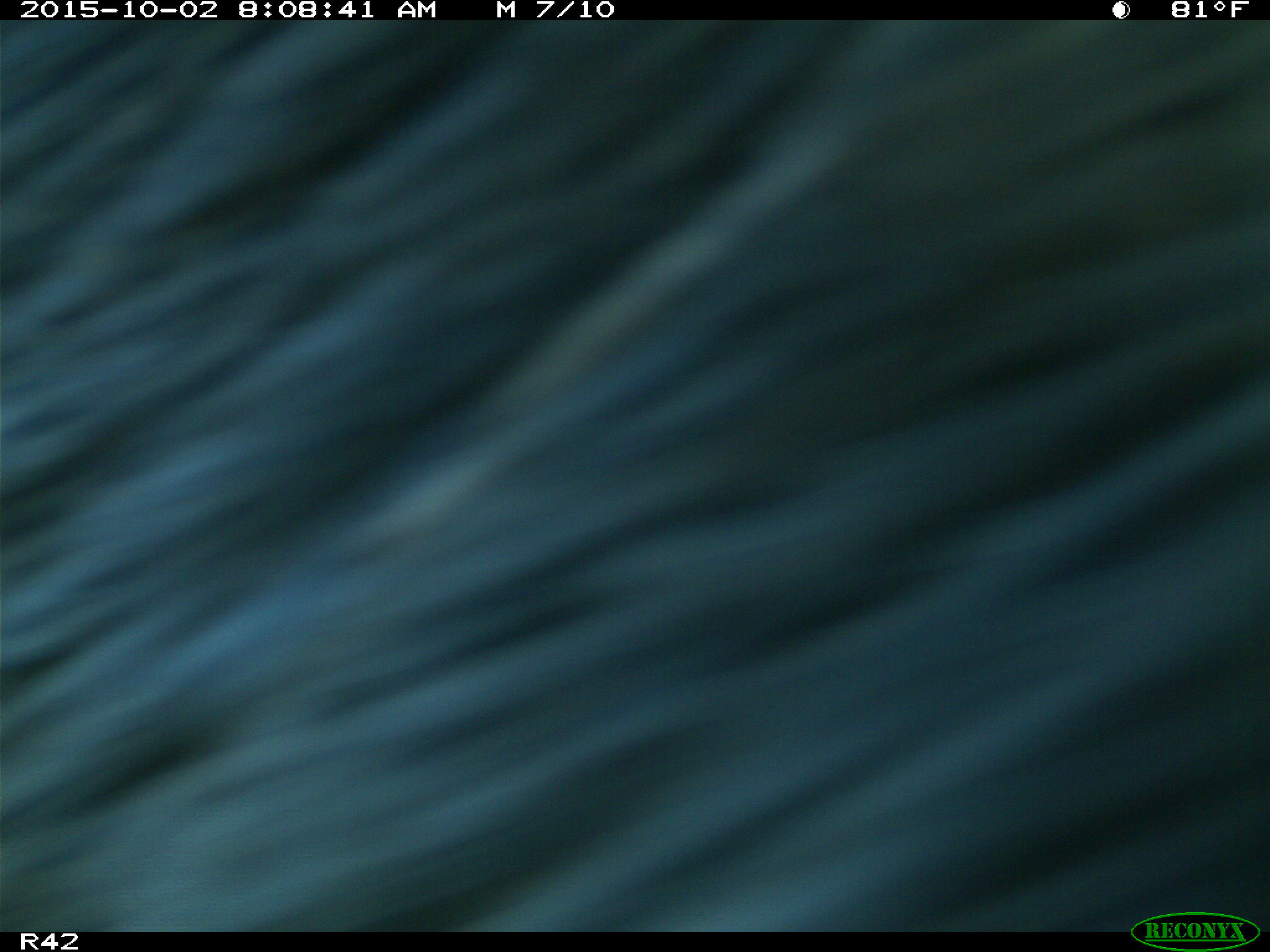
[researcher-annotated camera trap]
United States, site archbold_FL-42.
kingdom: Animalia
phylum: Chordata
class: Mammalia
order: Artiodactyla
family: Suidae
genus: Sus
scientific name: Sus scrofa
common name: wild boar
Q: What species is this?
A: Sus scrofa (wild boar).